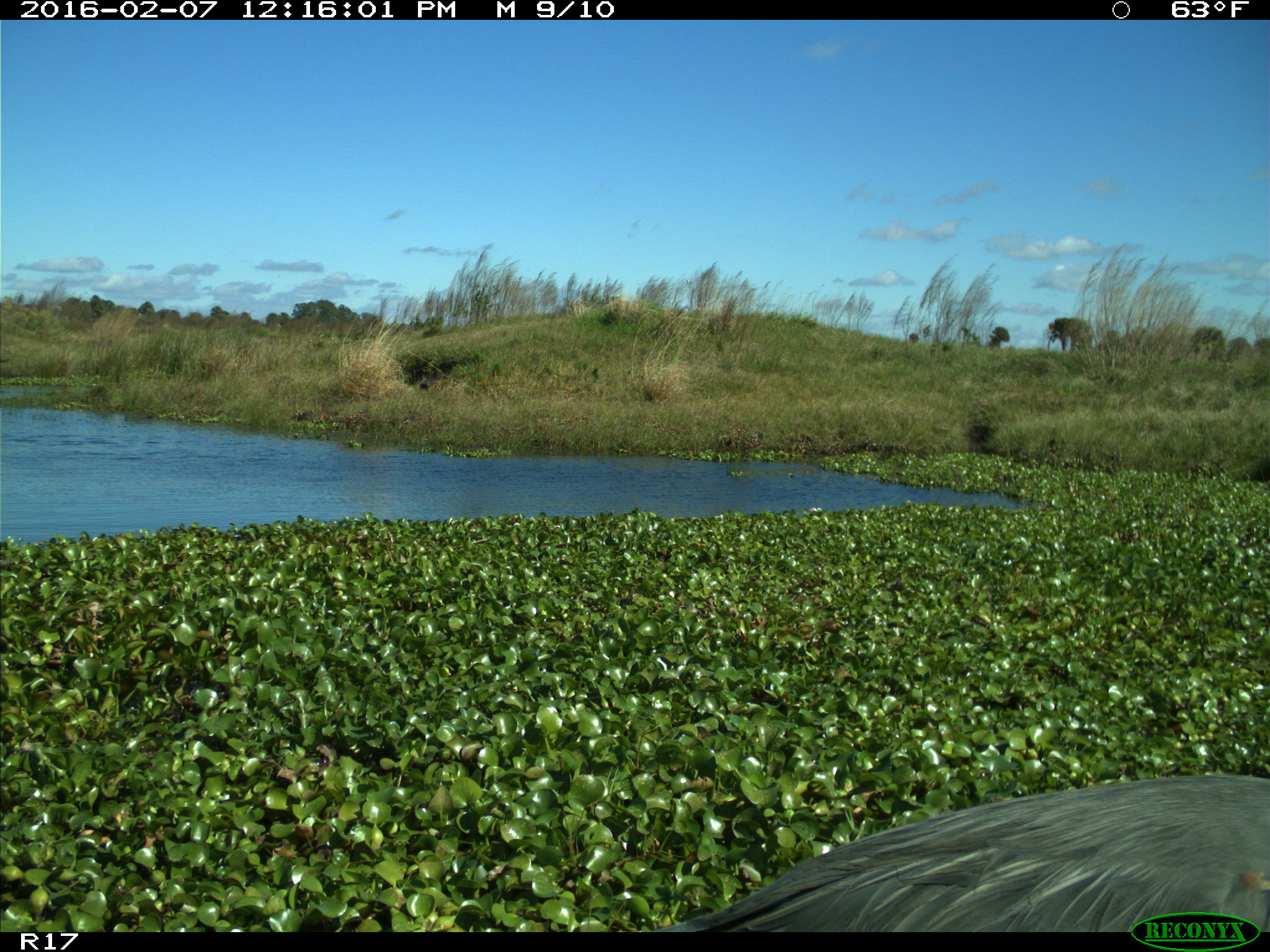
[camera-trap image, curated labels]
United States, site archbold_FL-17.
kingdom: Animalia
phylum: Chordata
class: Aves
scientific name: Aves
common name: birds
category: unidentified bird